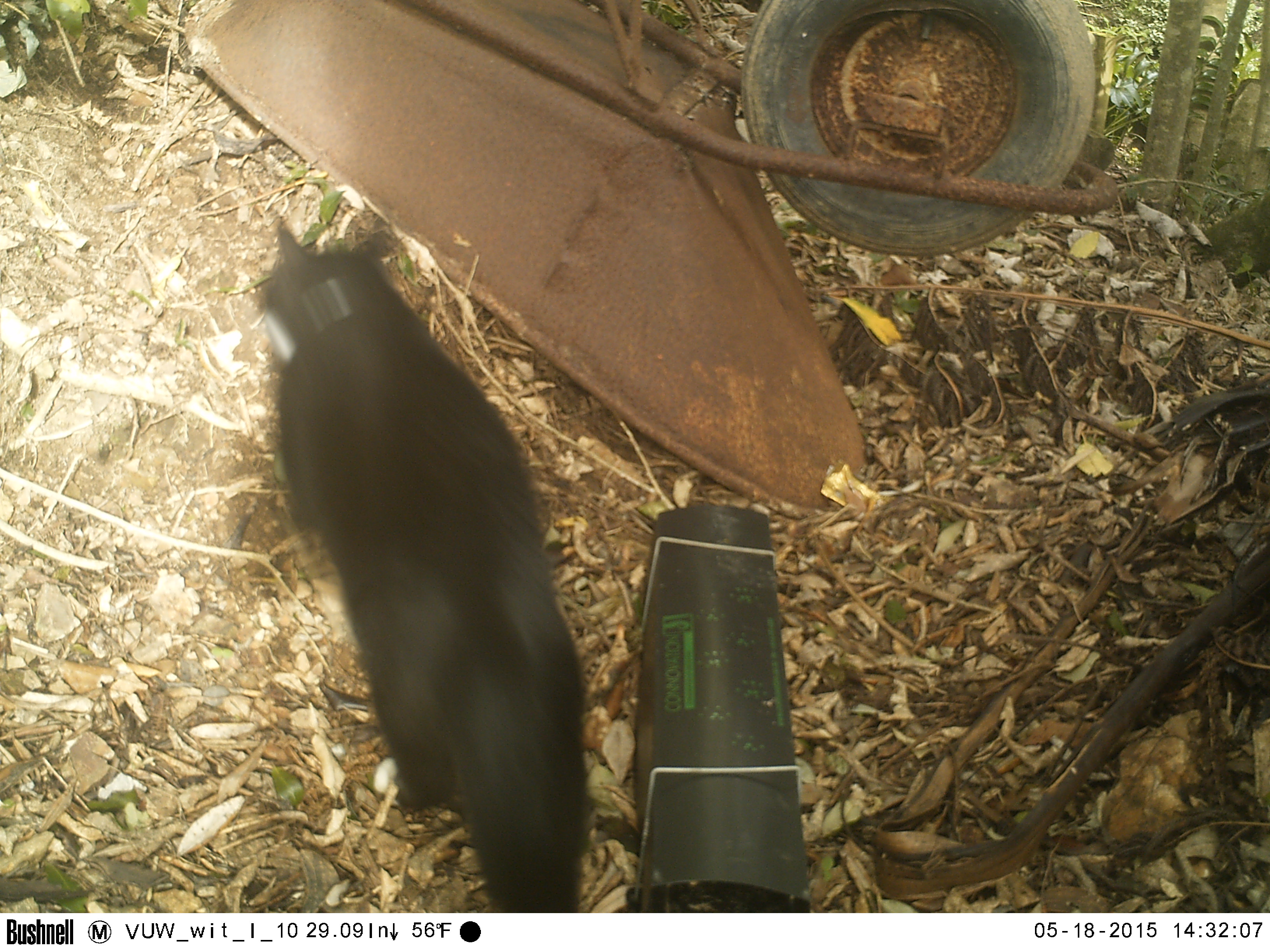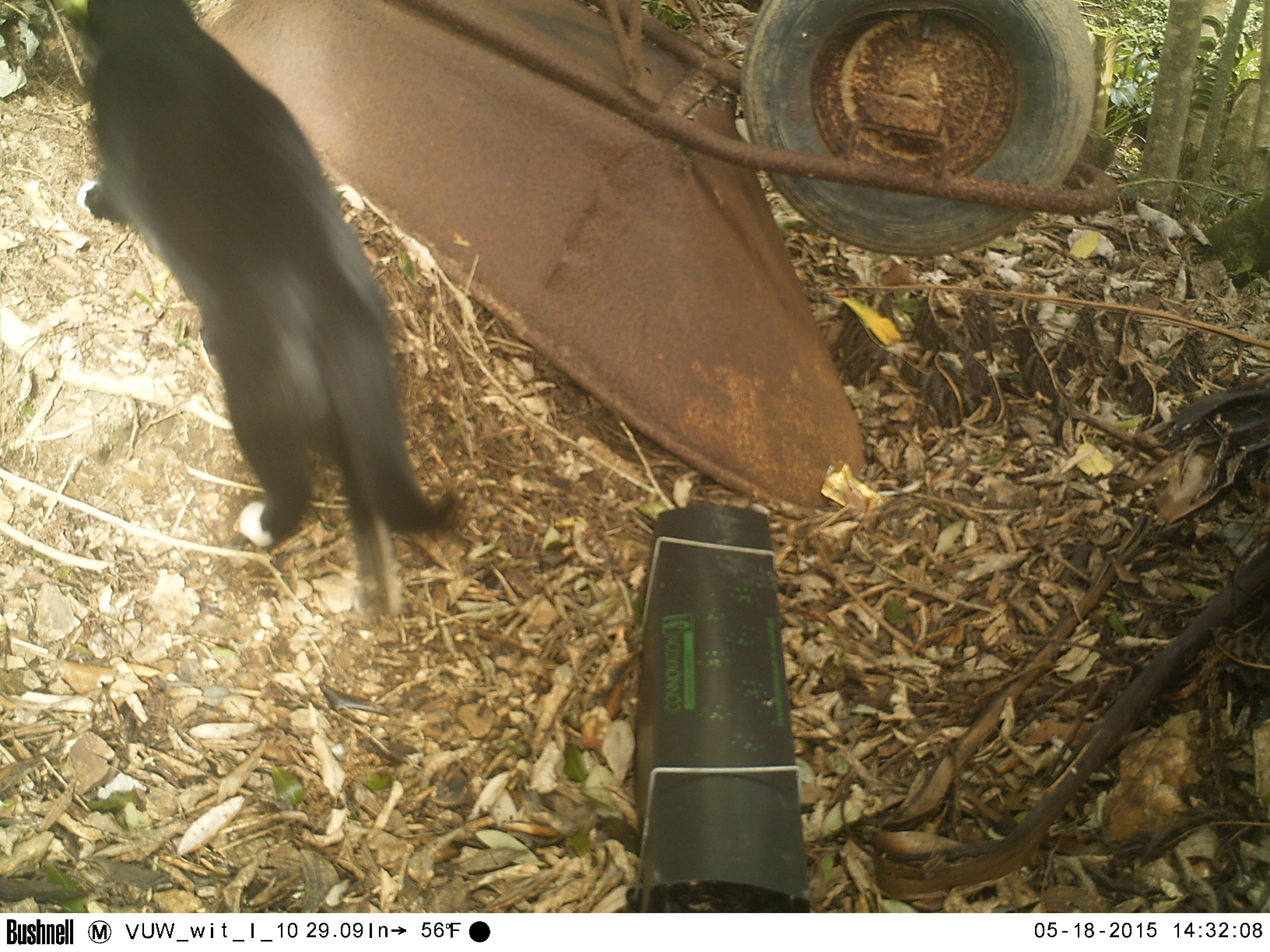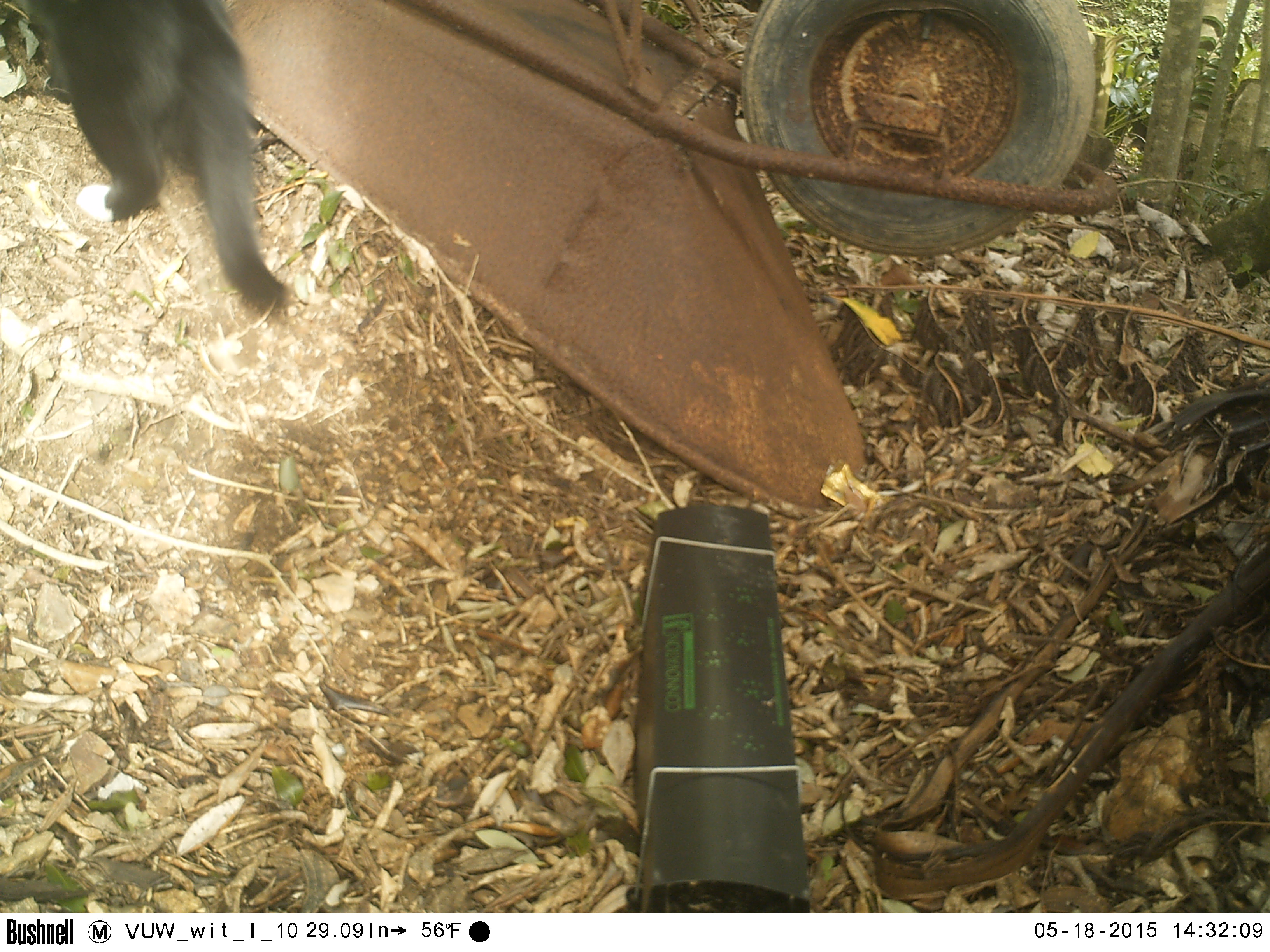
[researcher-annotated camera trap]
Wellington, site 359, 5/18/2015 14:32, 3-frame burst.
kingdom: Animalia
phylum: Chordata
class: Mammalia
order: Carnivora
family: Felidae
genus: Felis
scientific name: Felis catus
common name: cat